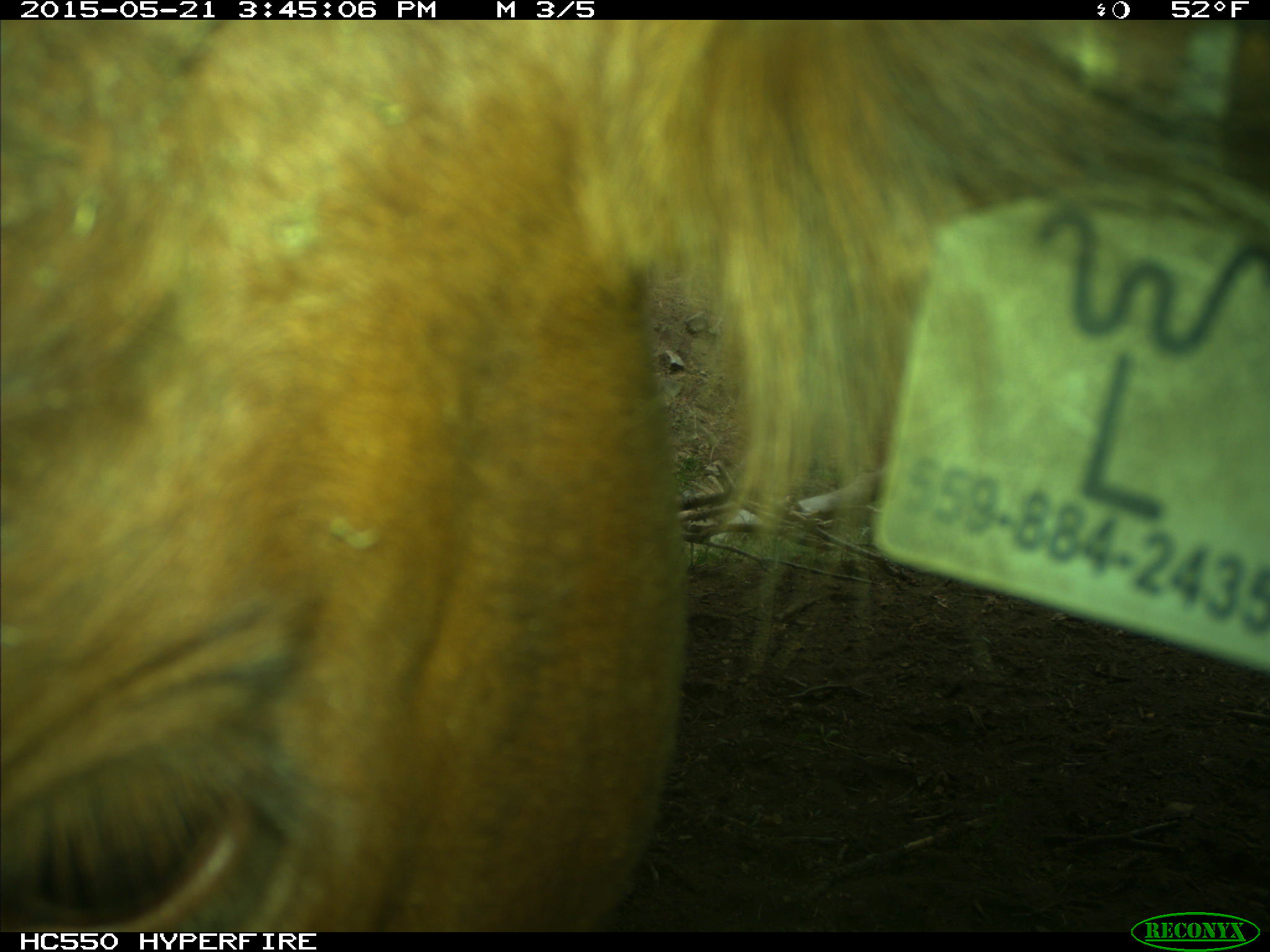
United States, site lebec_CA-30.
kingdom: Animalia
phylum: Chordata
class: Mammalia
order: Artiodactyla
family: Bovidae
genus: Bos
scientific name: Bos taurus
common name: domestic cow